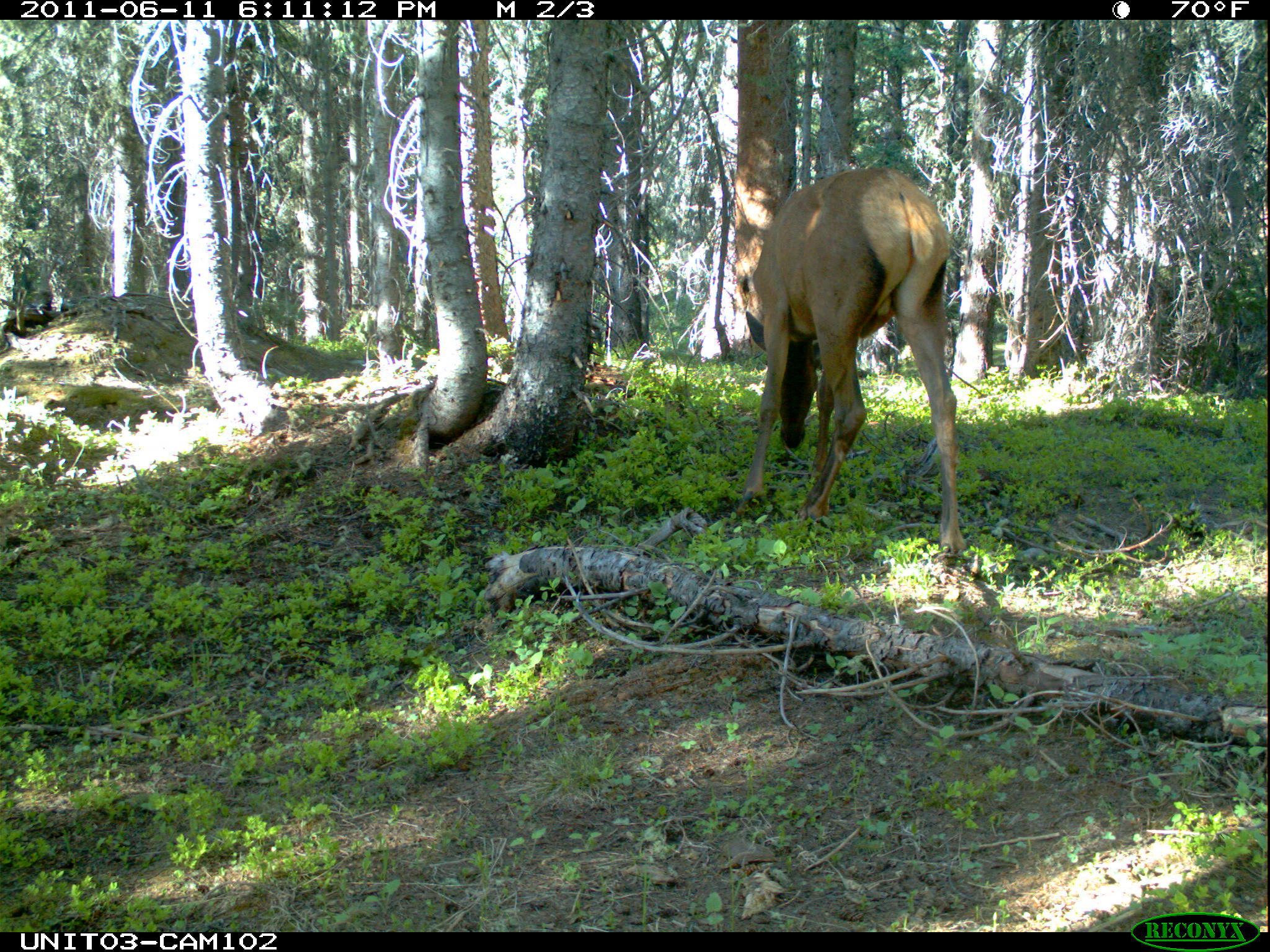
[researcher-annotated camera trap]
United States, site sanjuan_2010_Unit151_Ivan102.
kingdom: Animalia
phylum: Chordata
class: Mammalia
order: Artiodactyla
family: Cervidae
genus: Cervus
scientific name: Cervus elaphus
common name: red deer